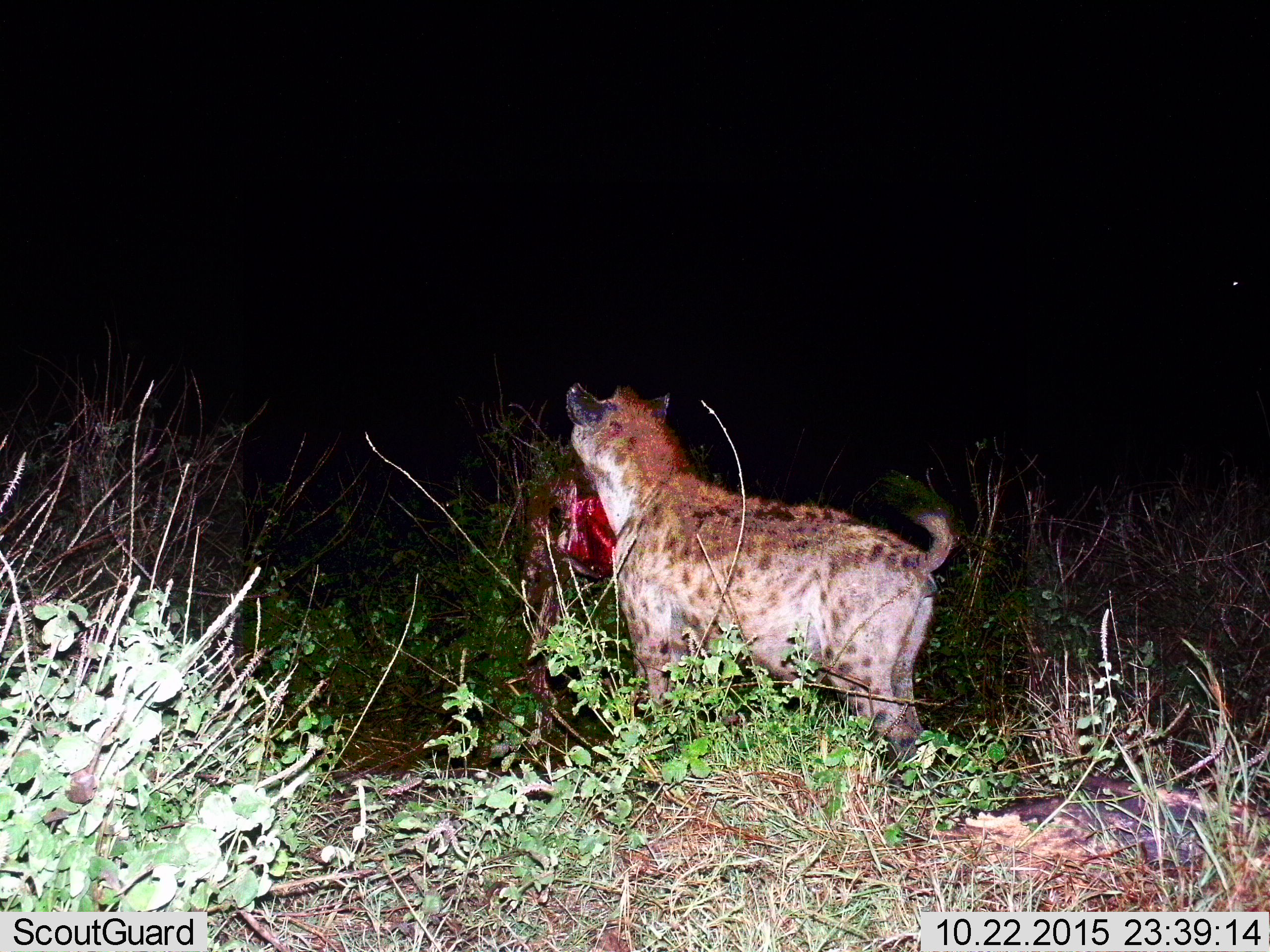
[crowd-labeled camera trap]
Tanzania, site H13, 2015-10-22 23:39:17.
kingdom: Animalia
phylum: Chordata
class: Mammalia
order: Carnivora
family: Hyaenidae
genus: Crocuta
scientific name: Crocuta crocuta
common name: spotted hyena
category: hyenaspotted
Hyenaspotted (spotted hyena) (Crocuta crocuta), count 1. Behavior (volunteer vote fractions): standing 40%, resting 0%, moving 10%, interacting 0%. Young present (vote fraction): 0%. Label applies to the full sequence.